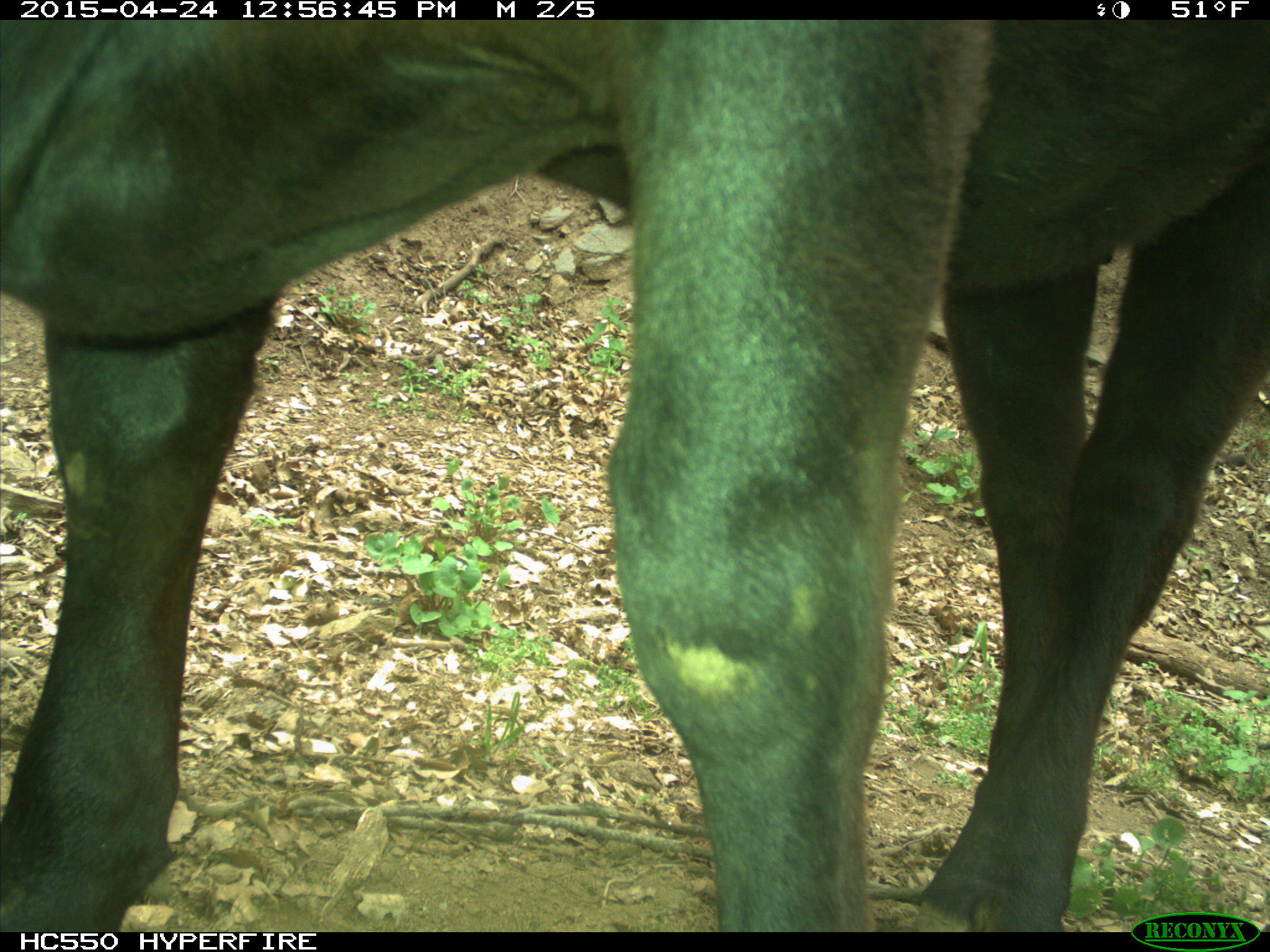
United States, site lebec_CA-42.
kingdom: Animalia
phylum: Chordata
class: Mammalia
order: Artiodactyla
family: Bovidae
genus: Bos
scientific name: Bos taurus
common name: domestic cow